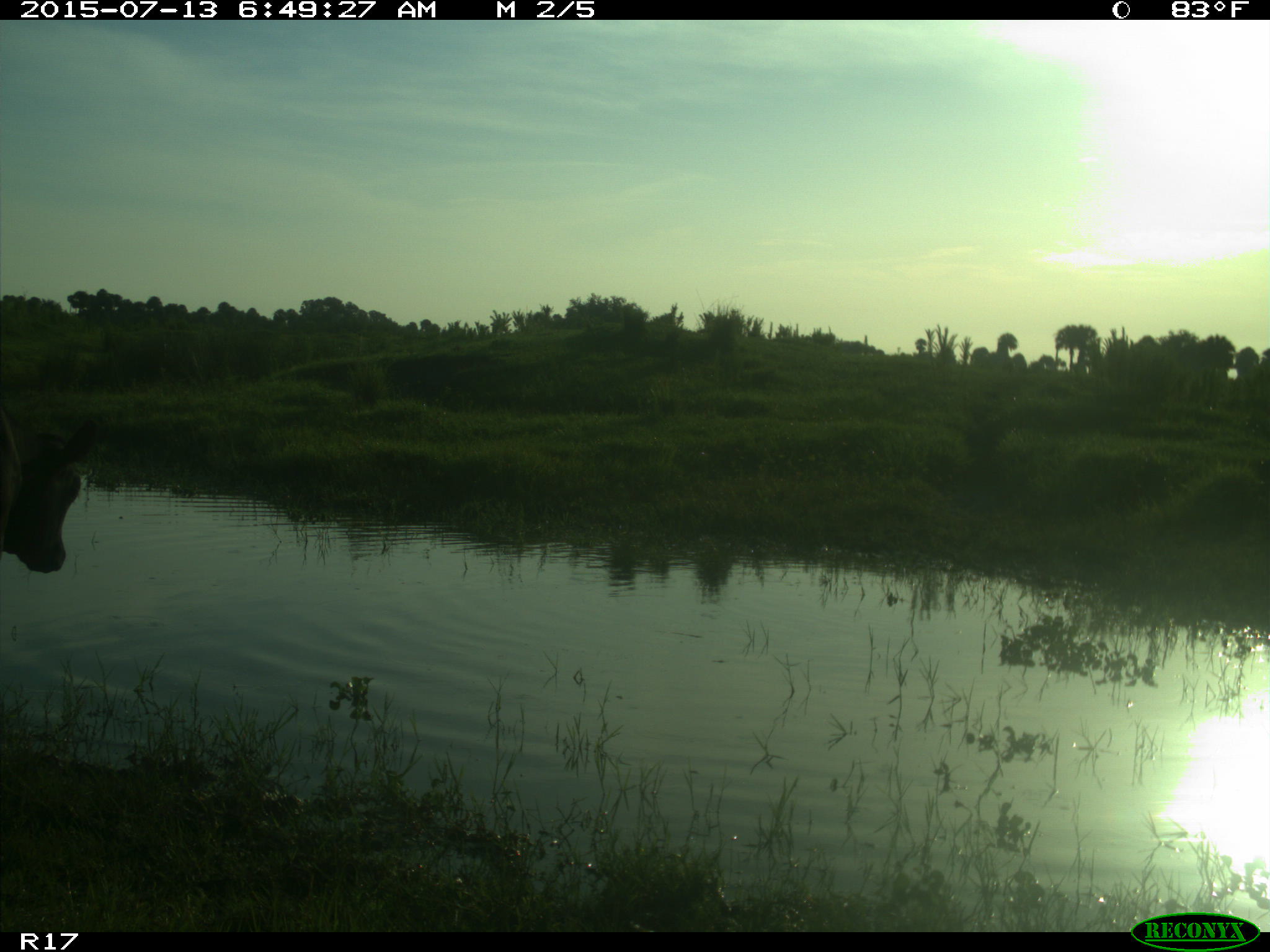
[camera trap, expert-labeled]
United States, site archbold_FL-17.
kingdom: Animalia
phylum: Chordata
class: Mammalia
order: Artiodactyla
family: Bovidae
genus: Bos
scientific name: Bos taurus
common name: domestic cow